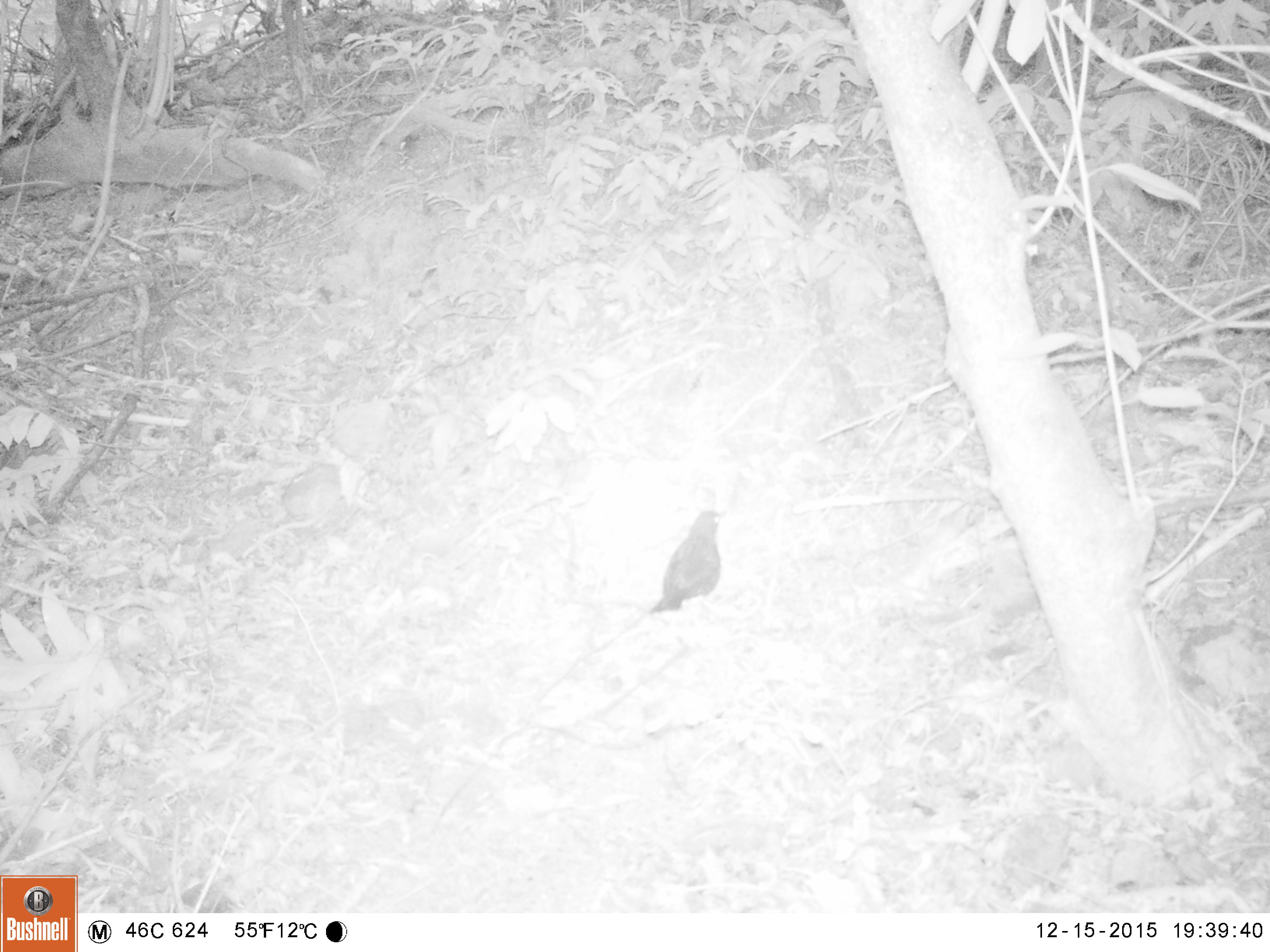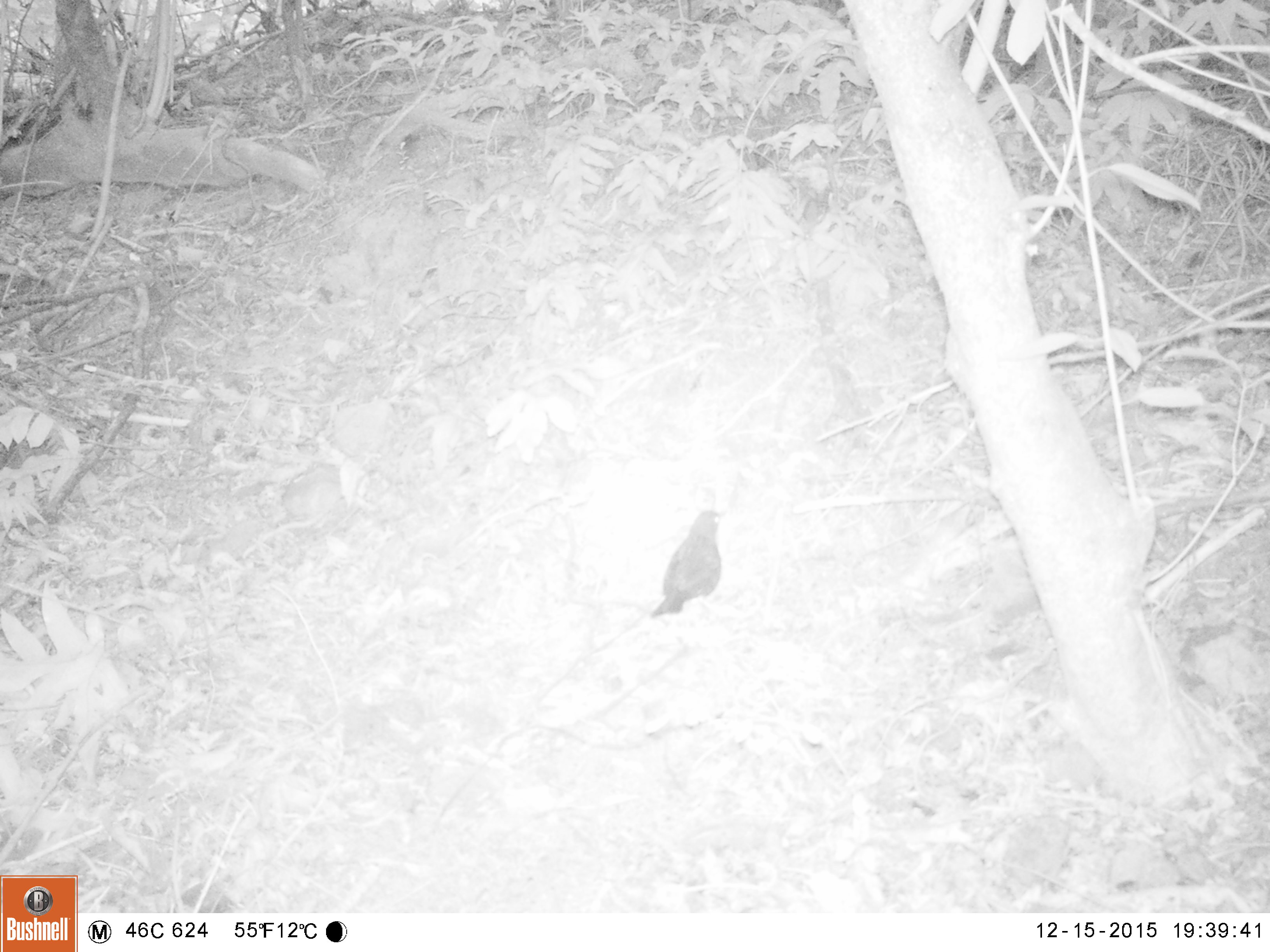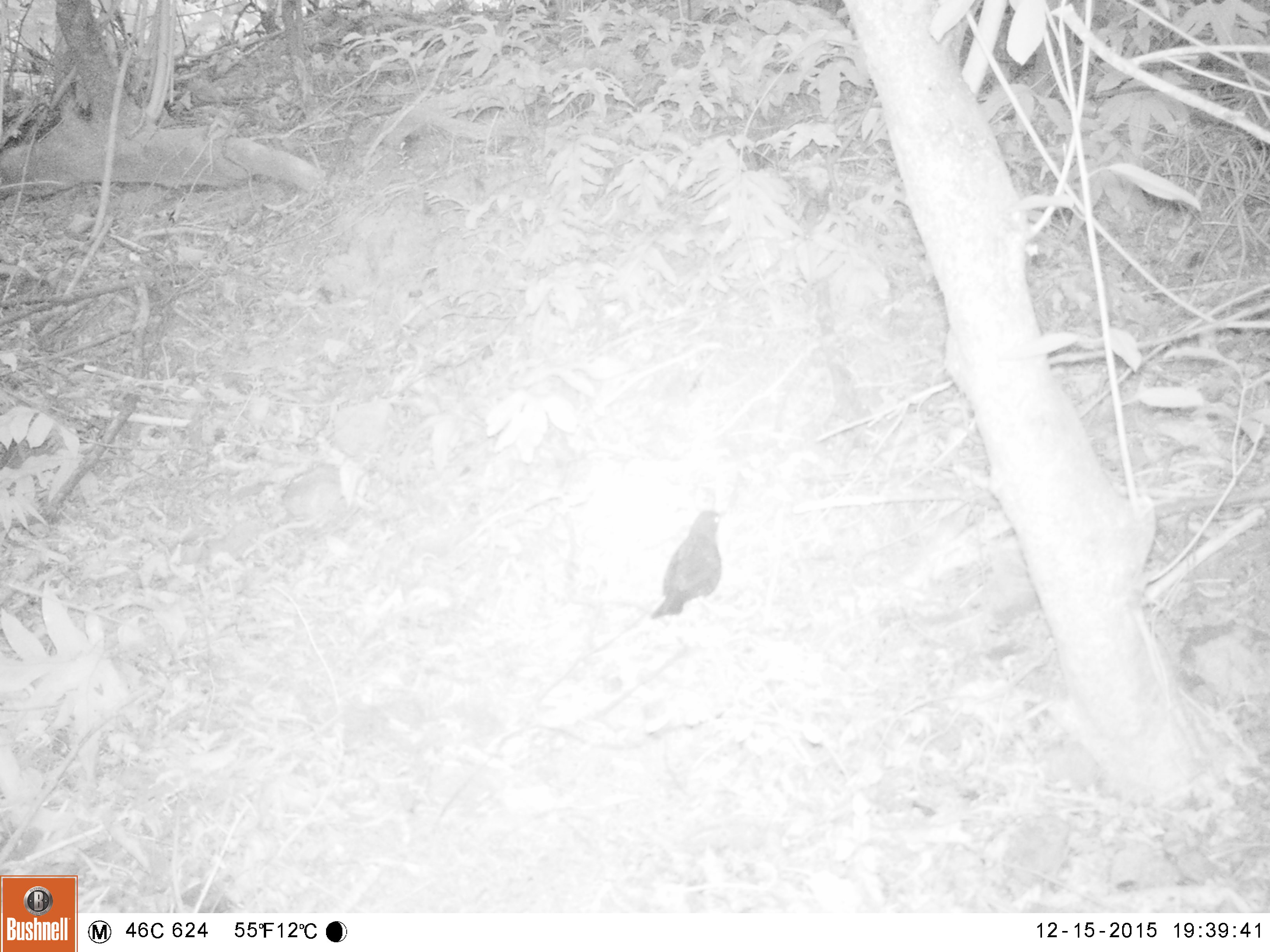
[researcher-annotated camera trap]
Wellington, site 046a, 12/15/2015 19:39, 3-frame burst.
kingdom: Animalia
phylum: Chordata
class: Aves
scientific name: Aves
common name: bird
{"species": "bird (Aves)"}